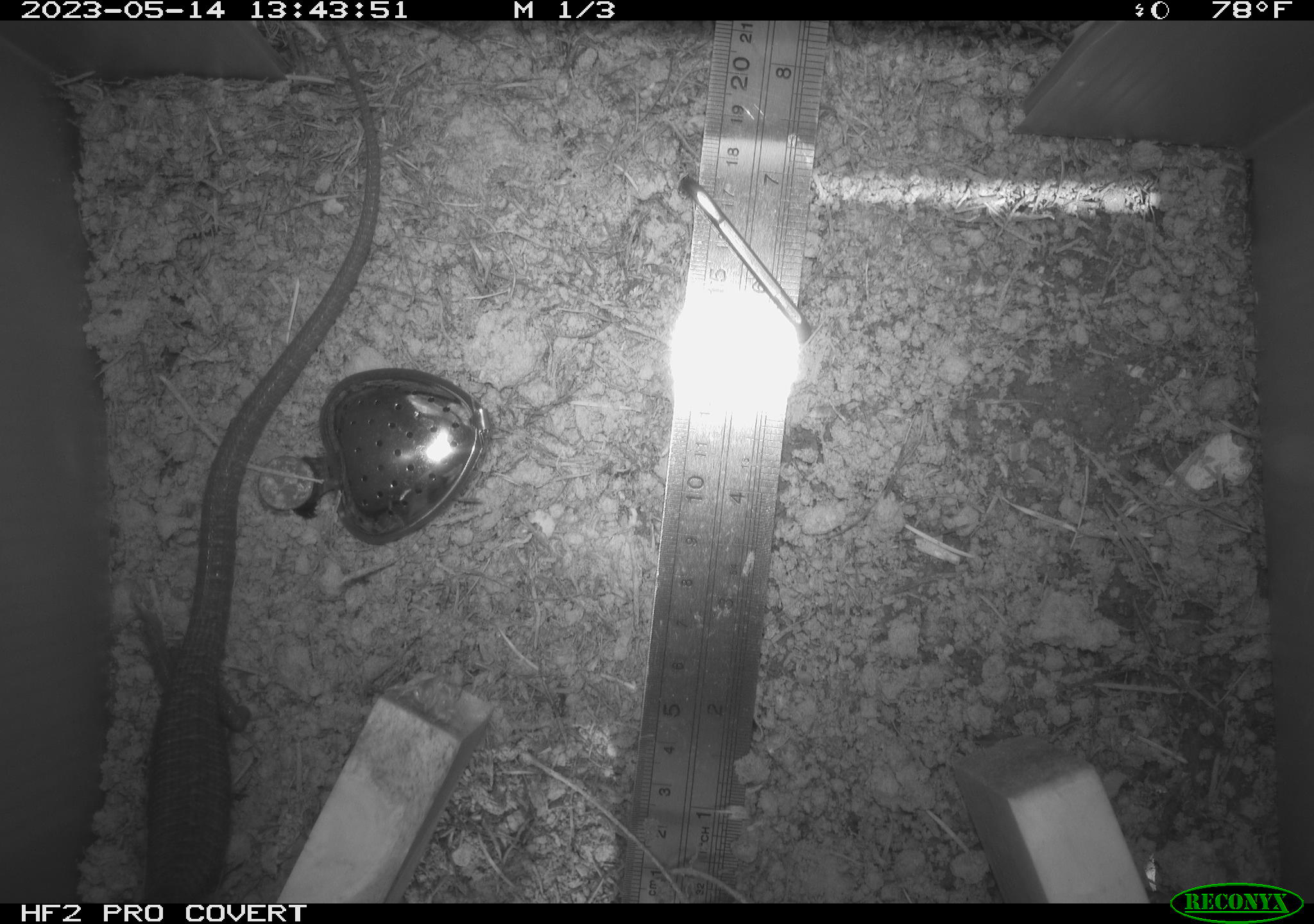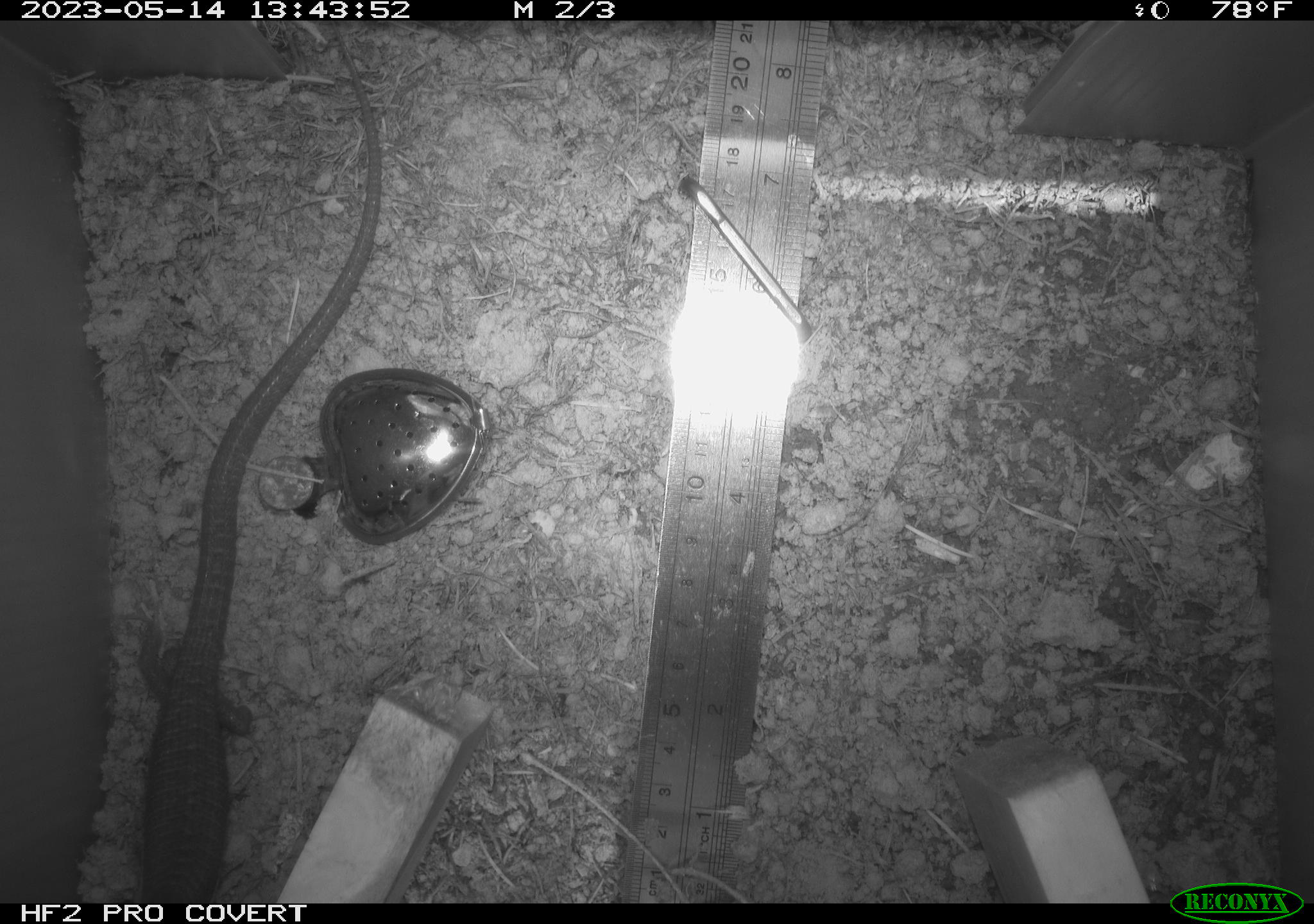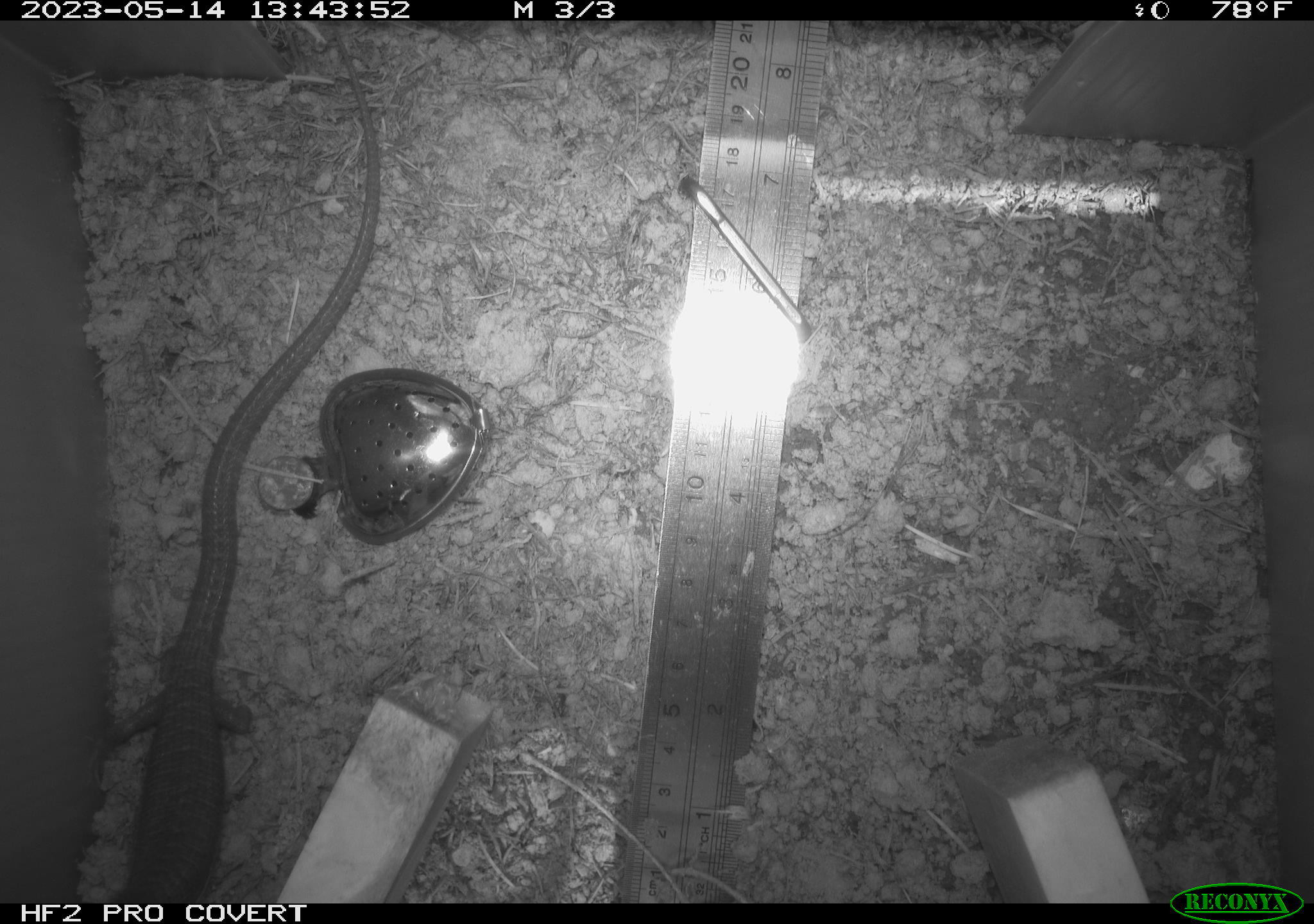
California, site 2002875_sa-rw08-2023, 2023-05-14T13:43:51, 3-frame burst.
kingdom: Animalia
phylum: Chordata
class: Reptilia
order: Squamata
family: Anguidae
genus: Elgaria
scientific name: Elgaria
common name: alligator lizards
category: elgaria species